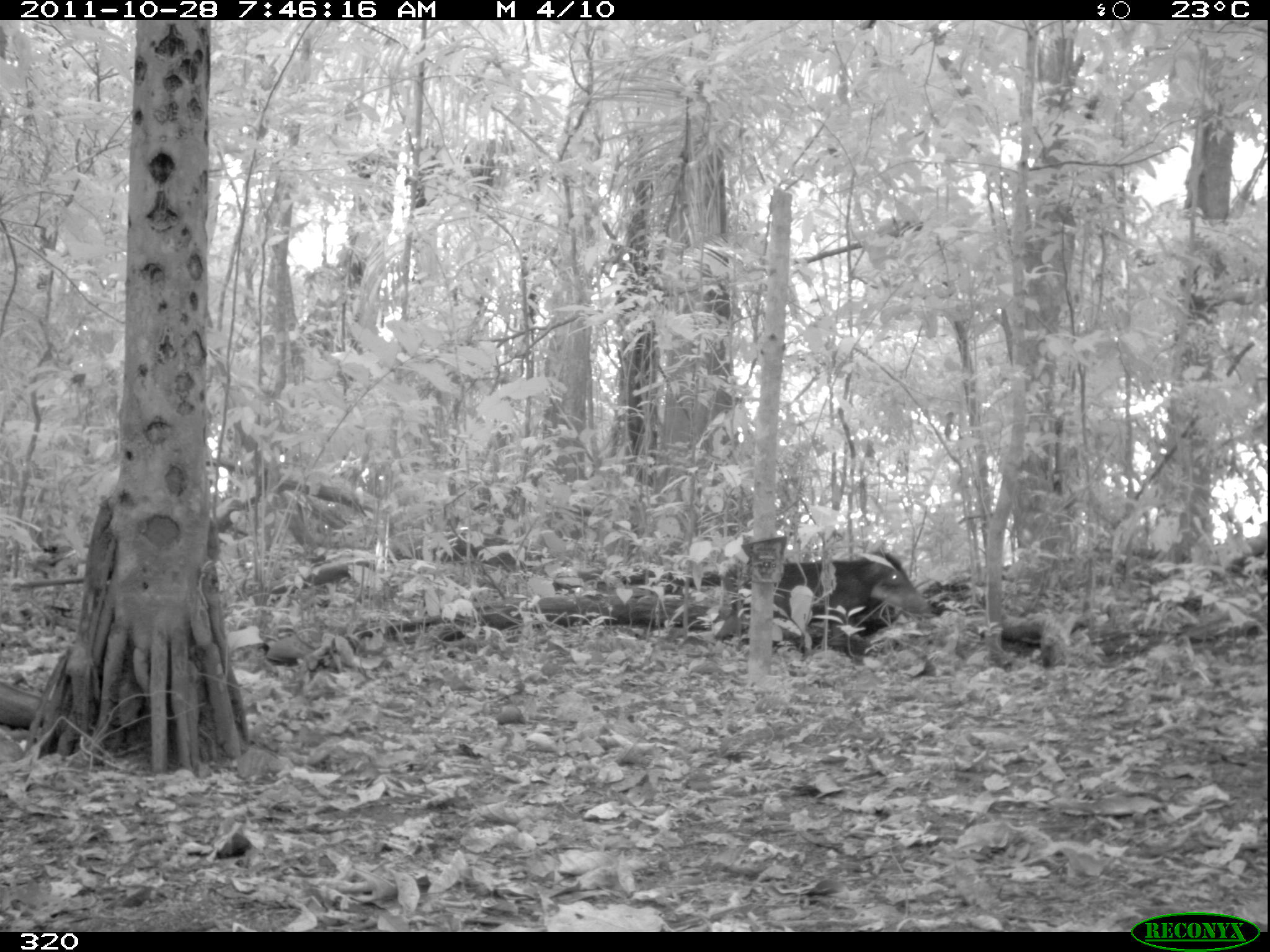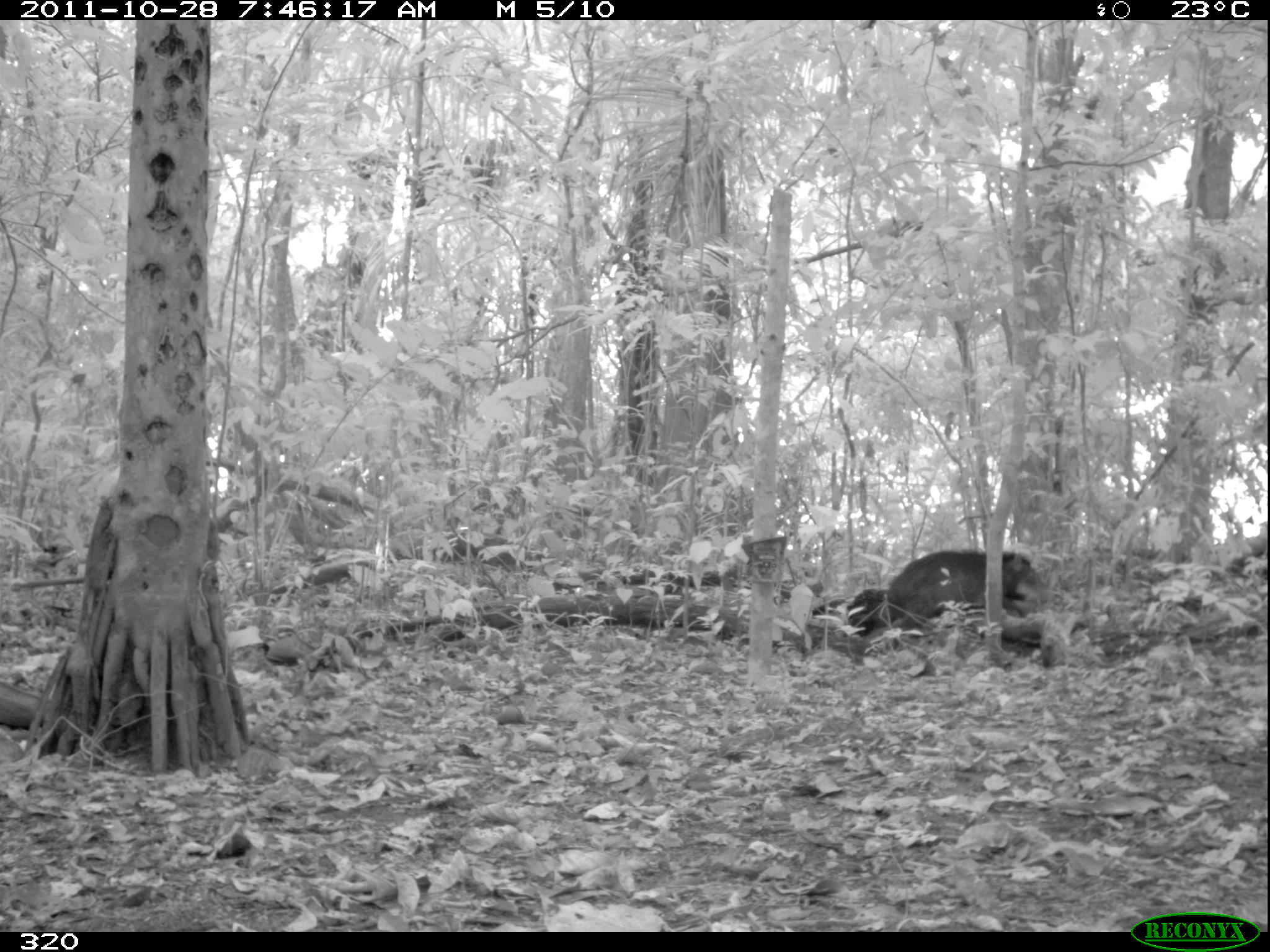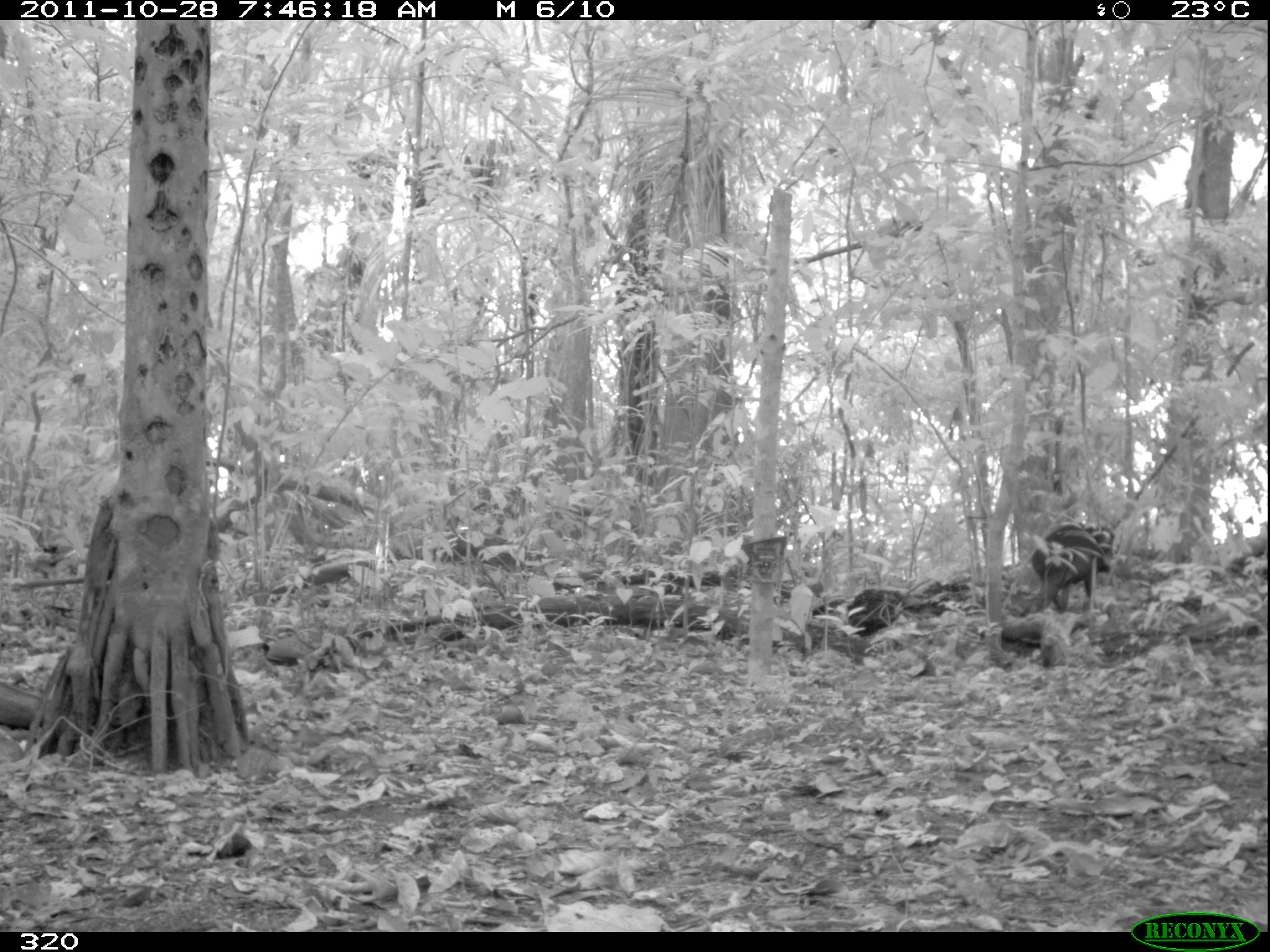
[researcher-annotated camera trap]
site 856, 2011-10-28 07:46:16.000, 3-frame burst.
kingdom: Animalia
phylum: Chordata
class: Mammalia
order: Artiodactyla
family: Tayassuidae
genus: Tayassu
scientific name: Tayassu pecari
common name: white-lipped peccary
Tayassu pecari (white-lipped peccary).